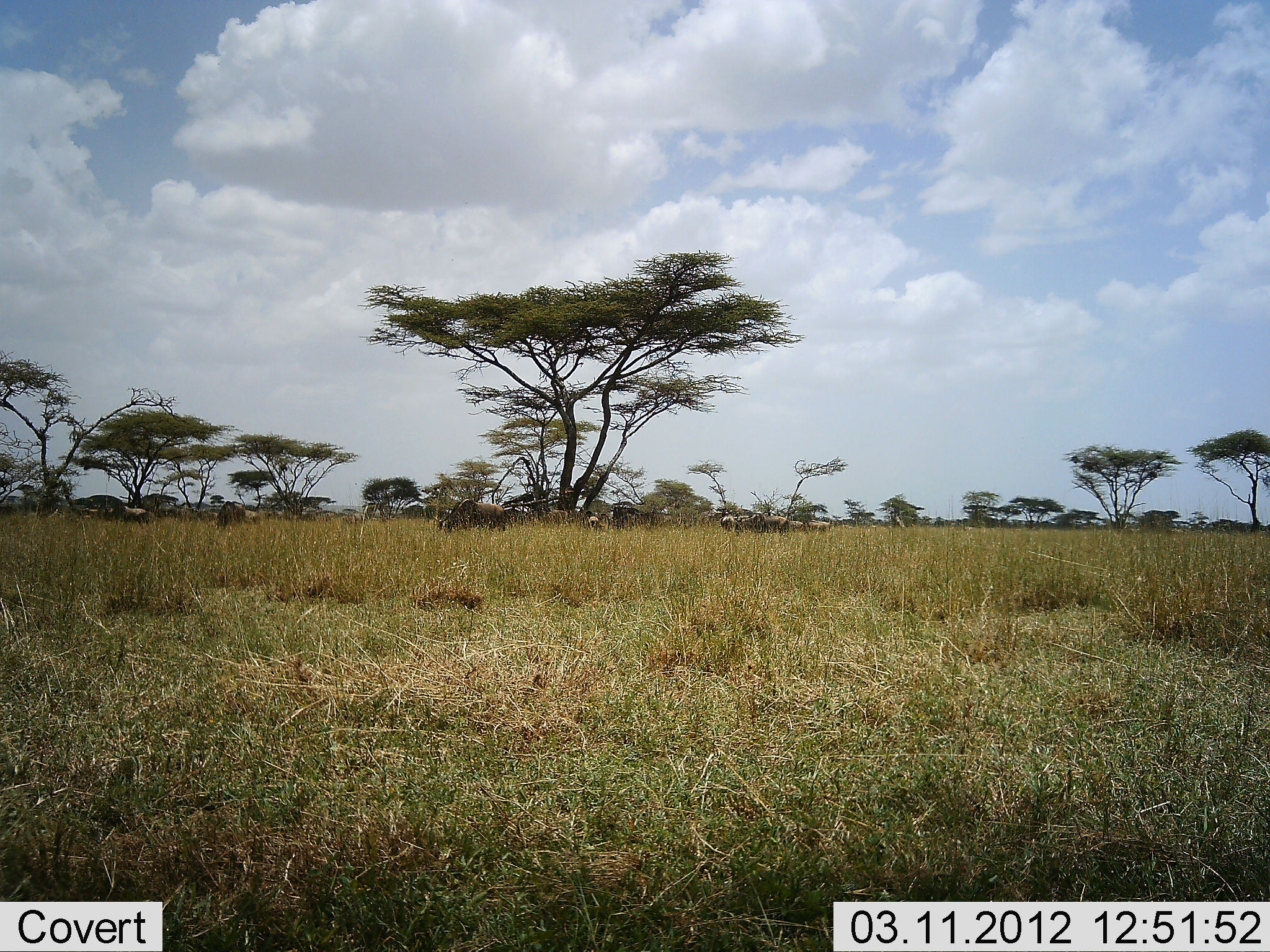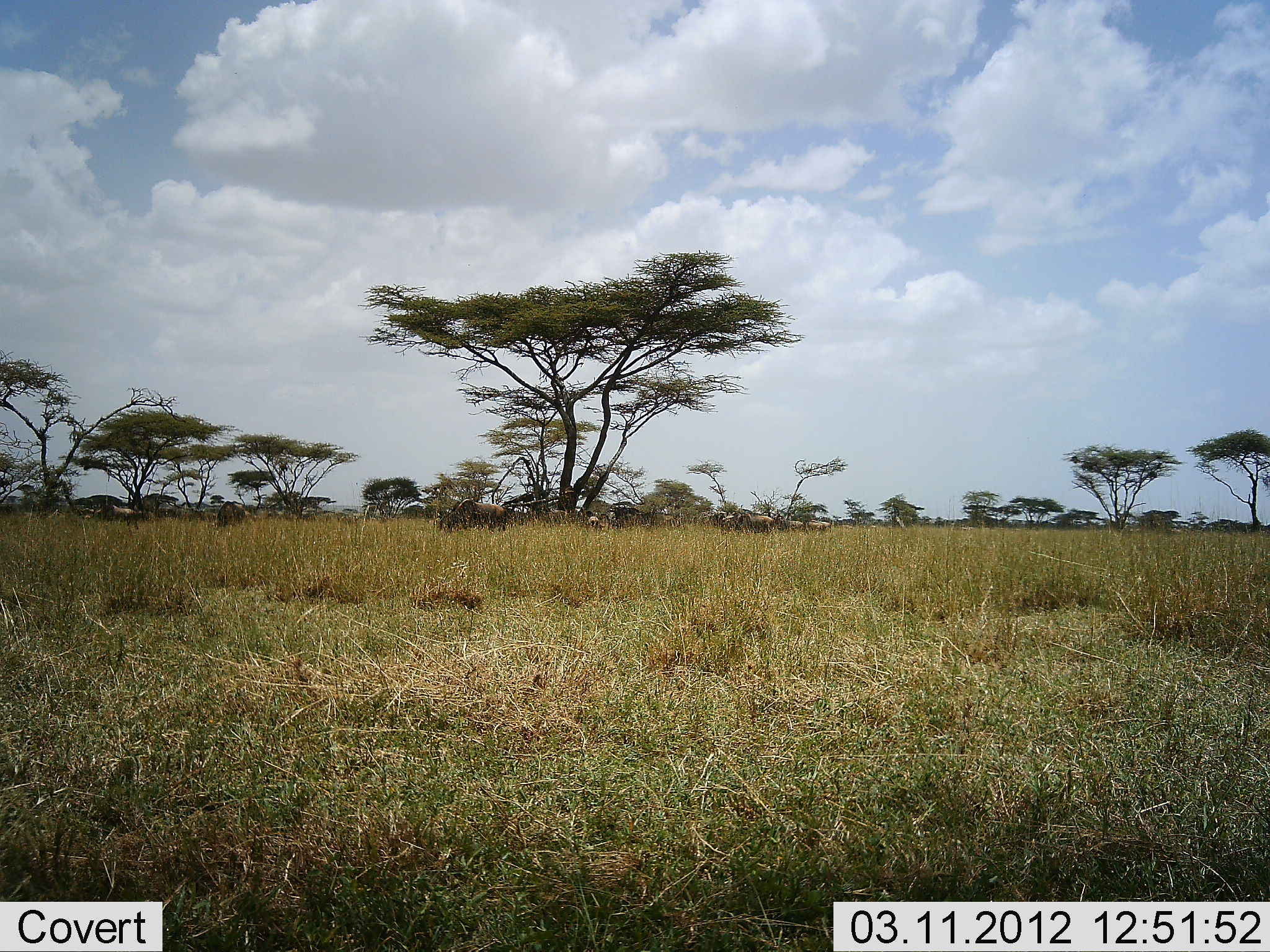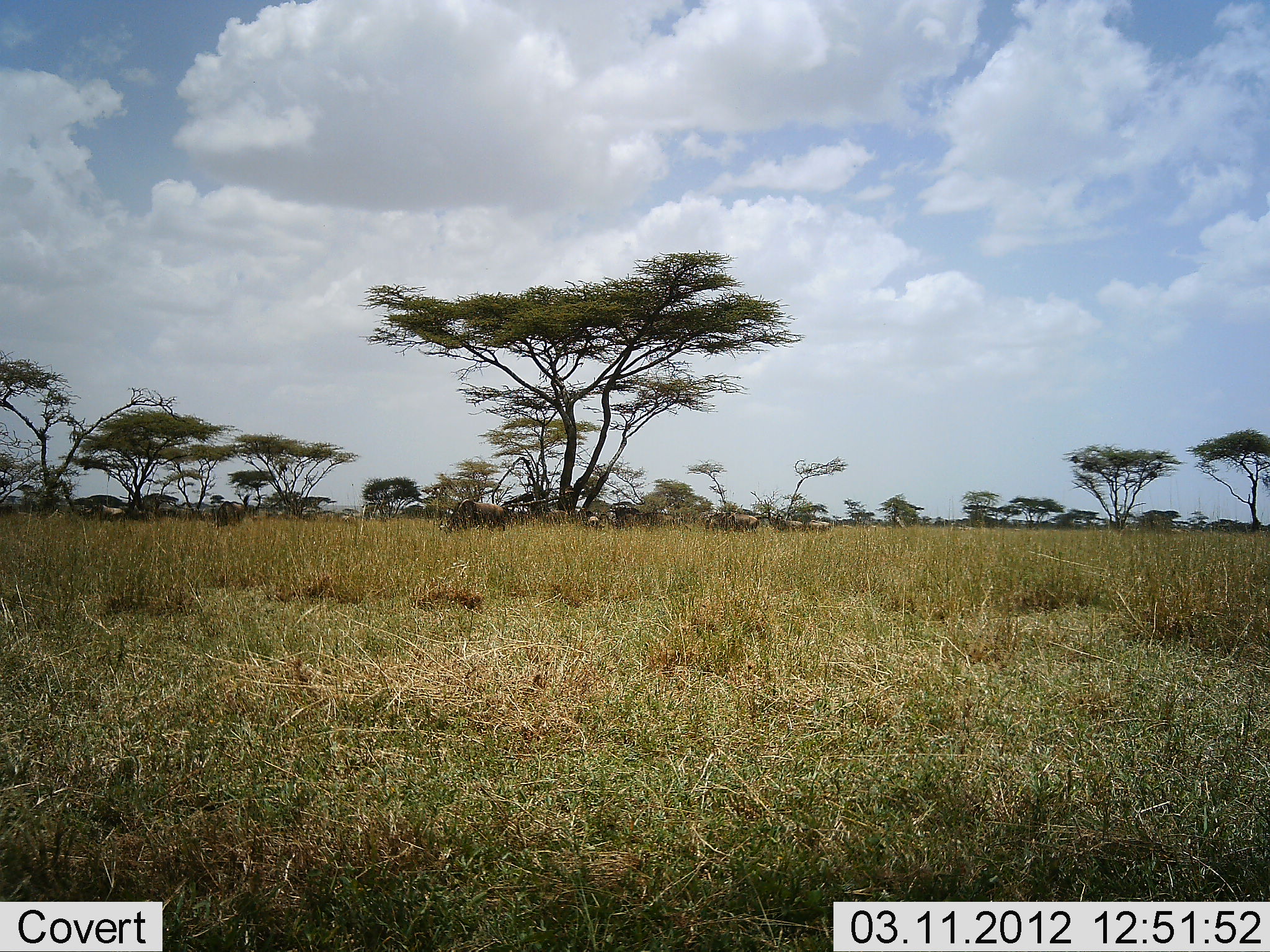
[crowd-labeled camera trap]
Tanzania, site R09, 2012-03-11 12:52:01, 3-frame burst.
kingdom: Animalia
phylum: Chordata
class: Mammalia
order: Artiodactyla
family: Bovidae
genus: Connochaetes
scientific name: Connochaetes taurinus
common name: blue wildebeest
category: wildebeest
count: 11-50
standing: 32%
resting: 0%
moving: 73%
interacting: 0%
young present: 5%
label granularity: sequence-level